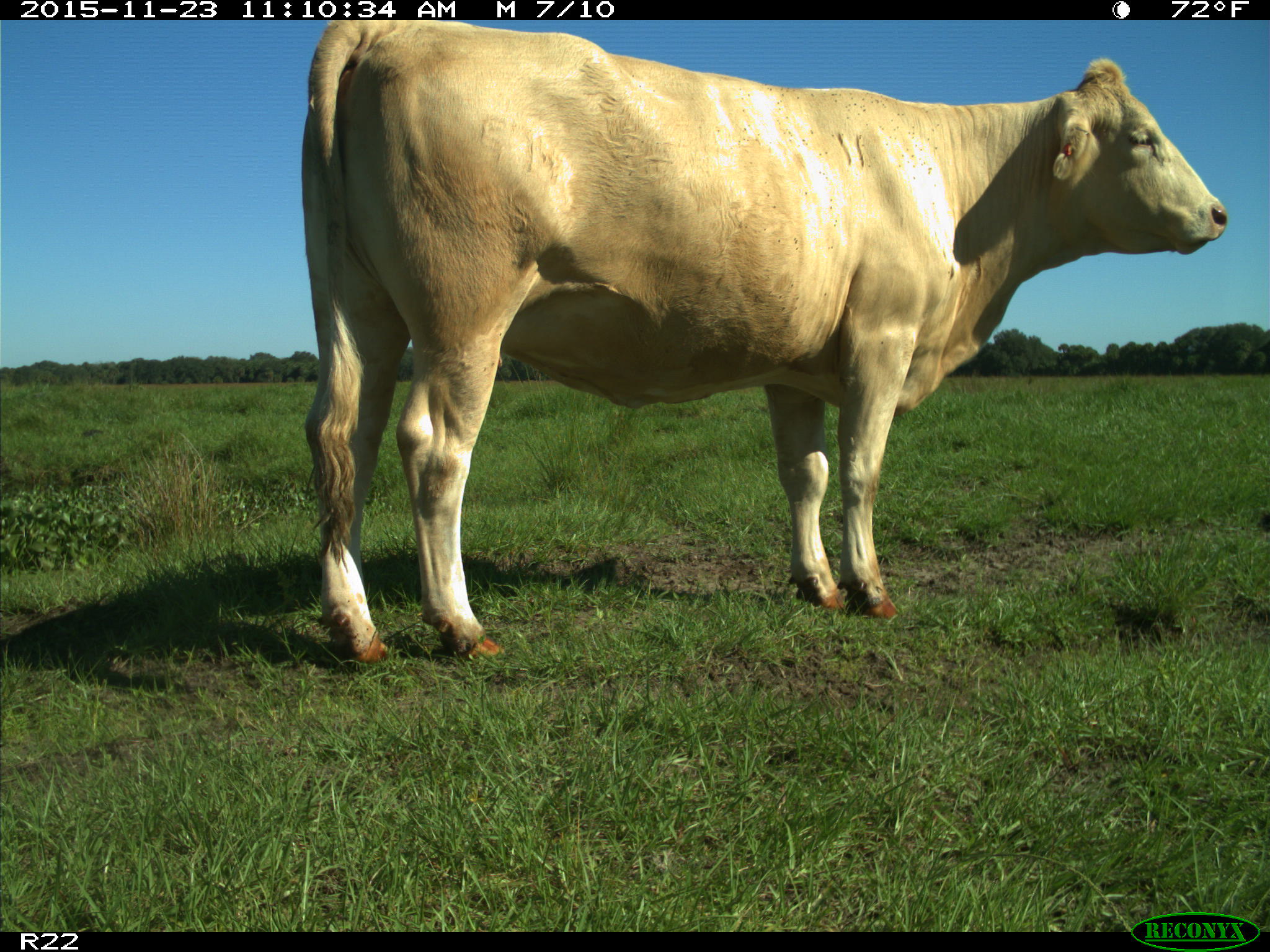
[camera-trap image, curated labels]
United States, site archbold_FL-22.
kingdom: Animalia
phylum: Chordata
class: Mammalia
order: Artiodactyla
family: Bovidae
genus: Bos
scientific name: Bos taurus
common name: domestic cow